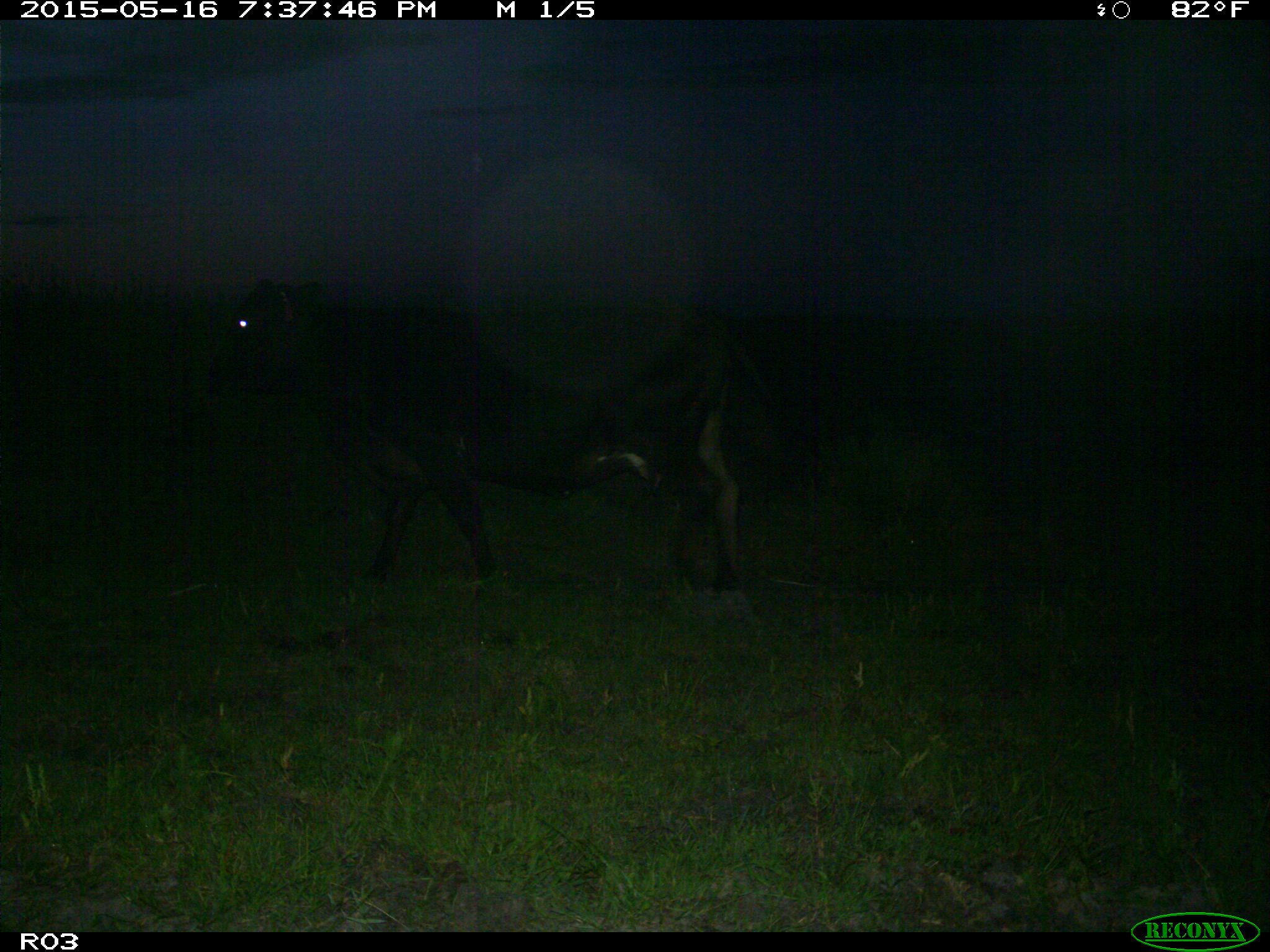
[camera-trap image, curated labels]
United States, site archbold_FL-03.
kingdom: Animalia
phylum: Chordata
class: Mammalia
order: Artiodactyla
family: Bovidae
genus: Bos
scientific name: Bos taurus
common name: domestic cow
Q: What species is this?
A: Bos taurus (domestic cow).